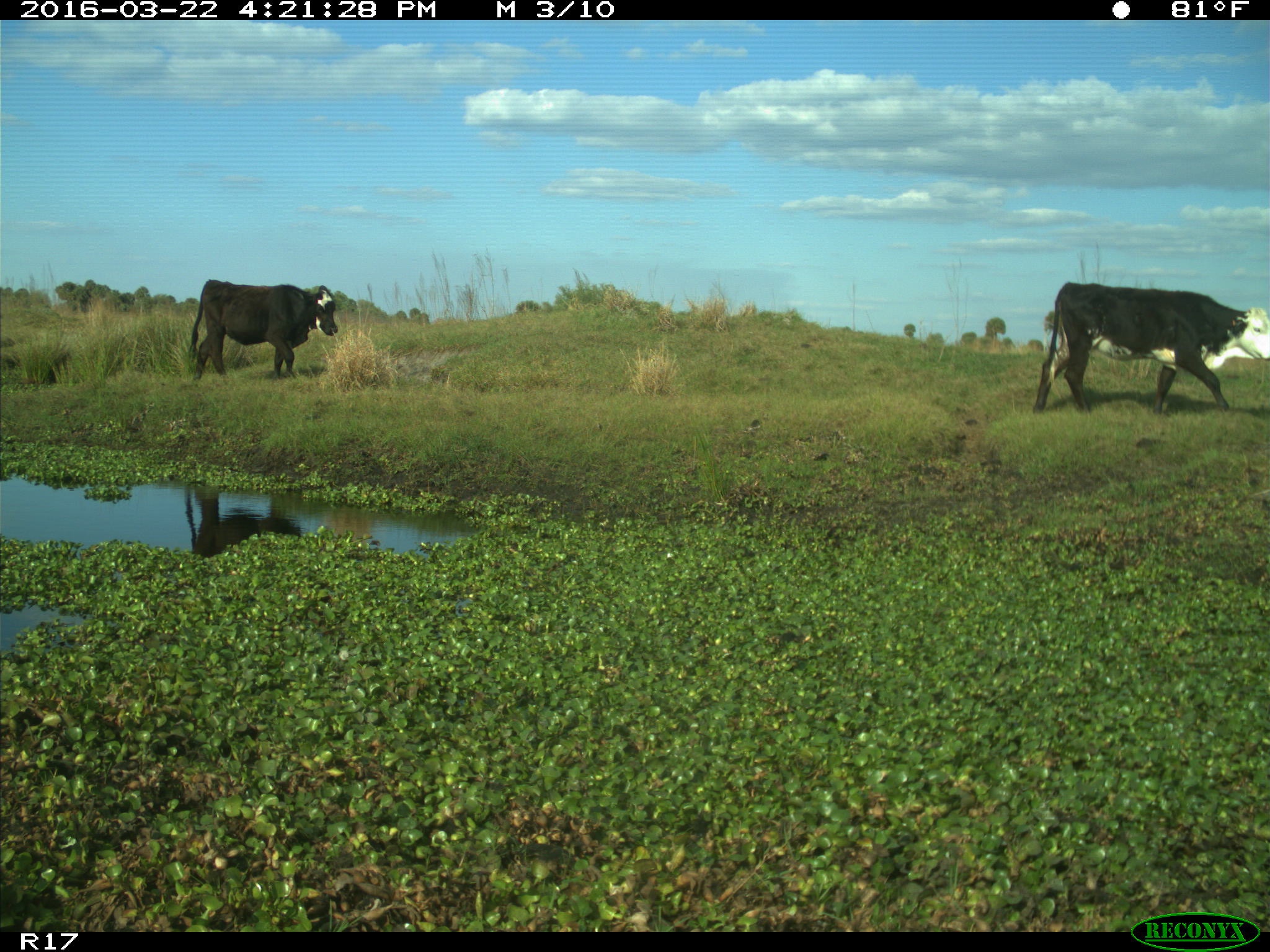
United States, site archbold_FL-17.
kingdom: Animalia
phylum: Chordata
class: Mammalia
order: Artiodactyla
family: Bovidae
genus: Bos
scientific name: Bos taurus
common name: domestic cow